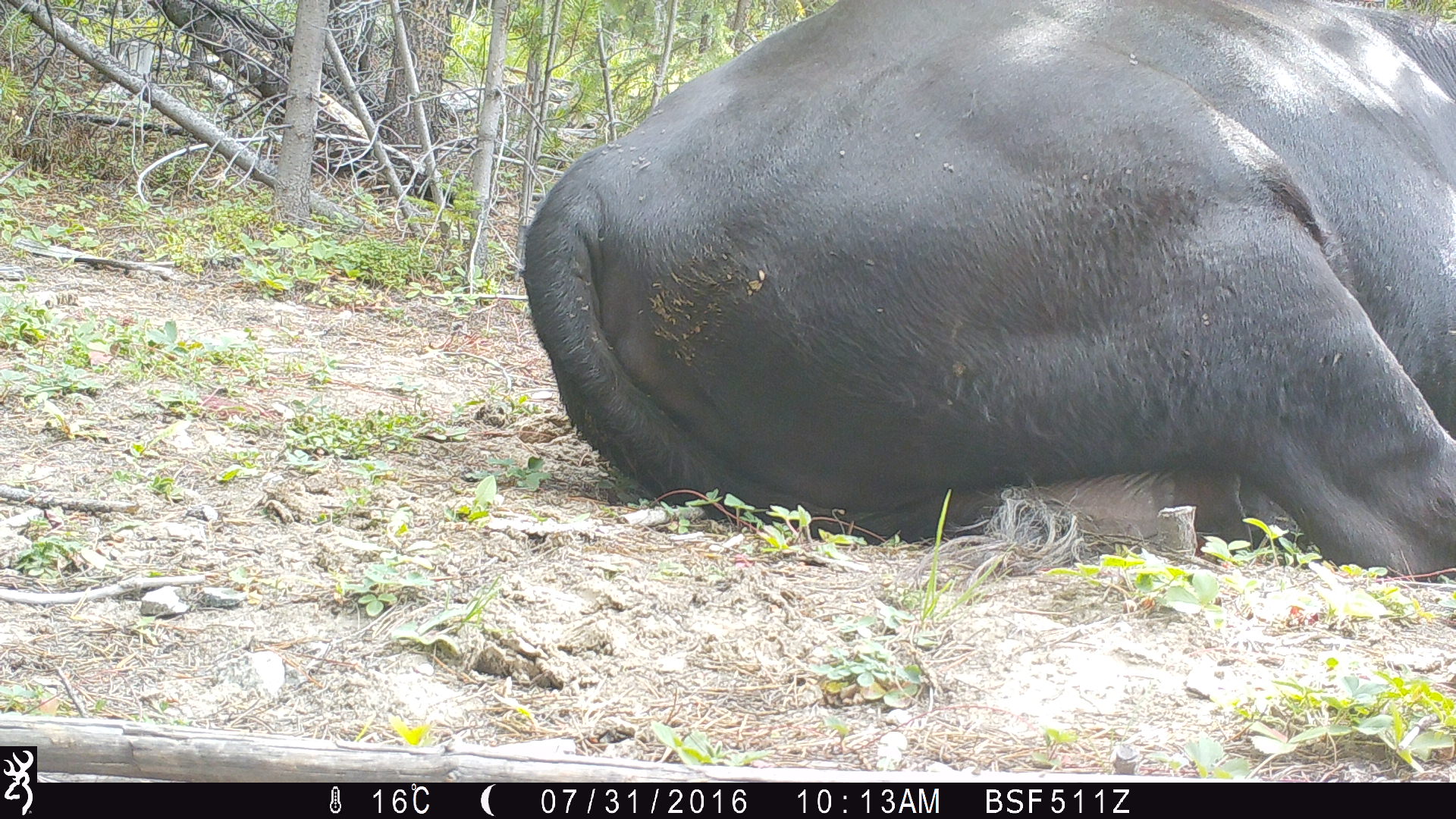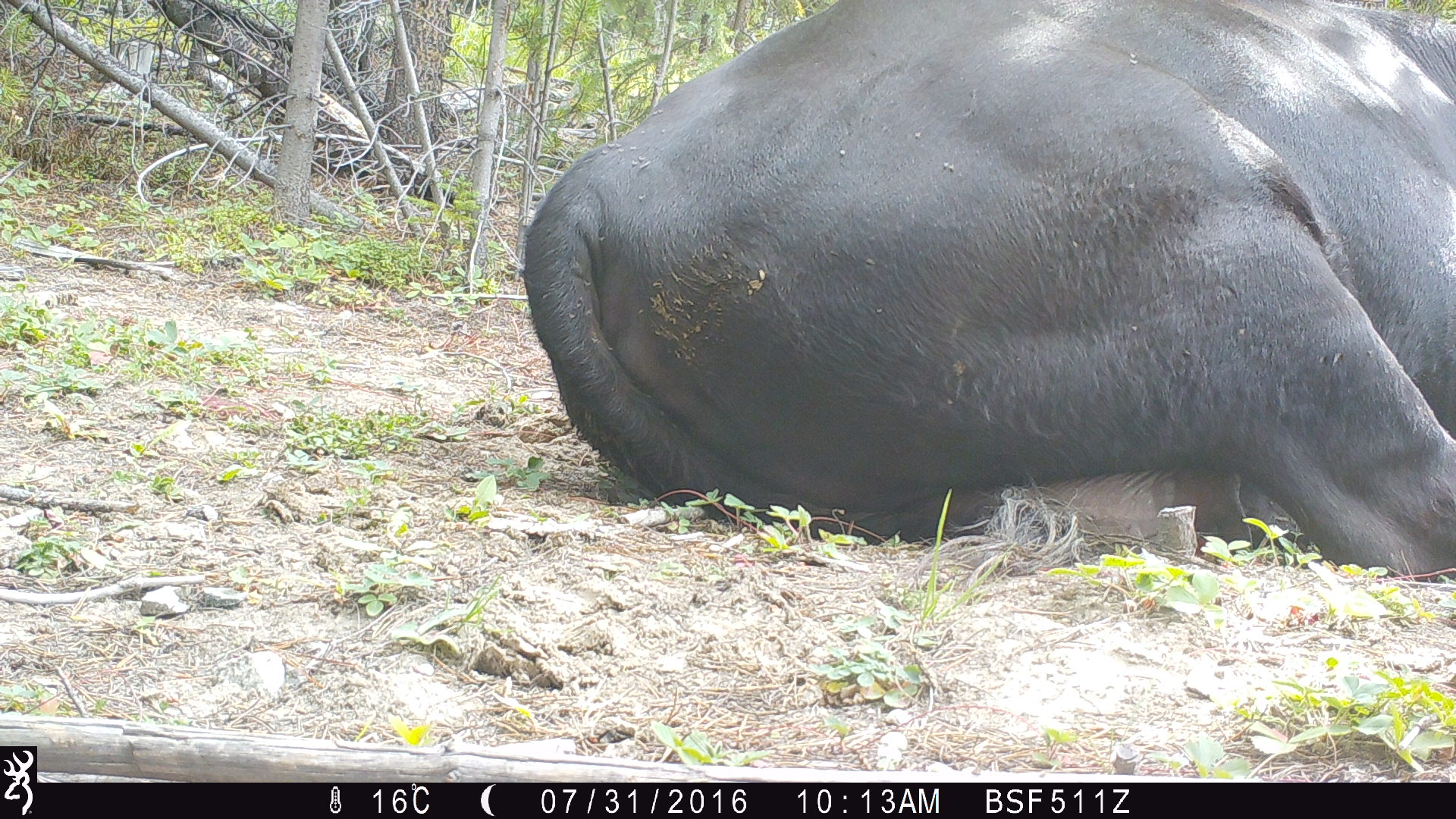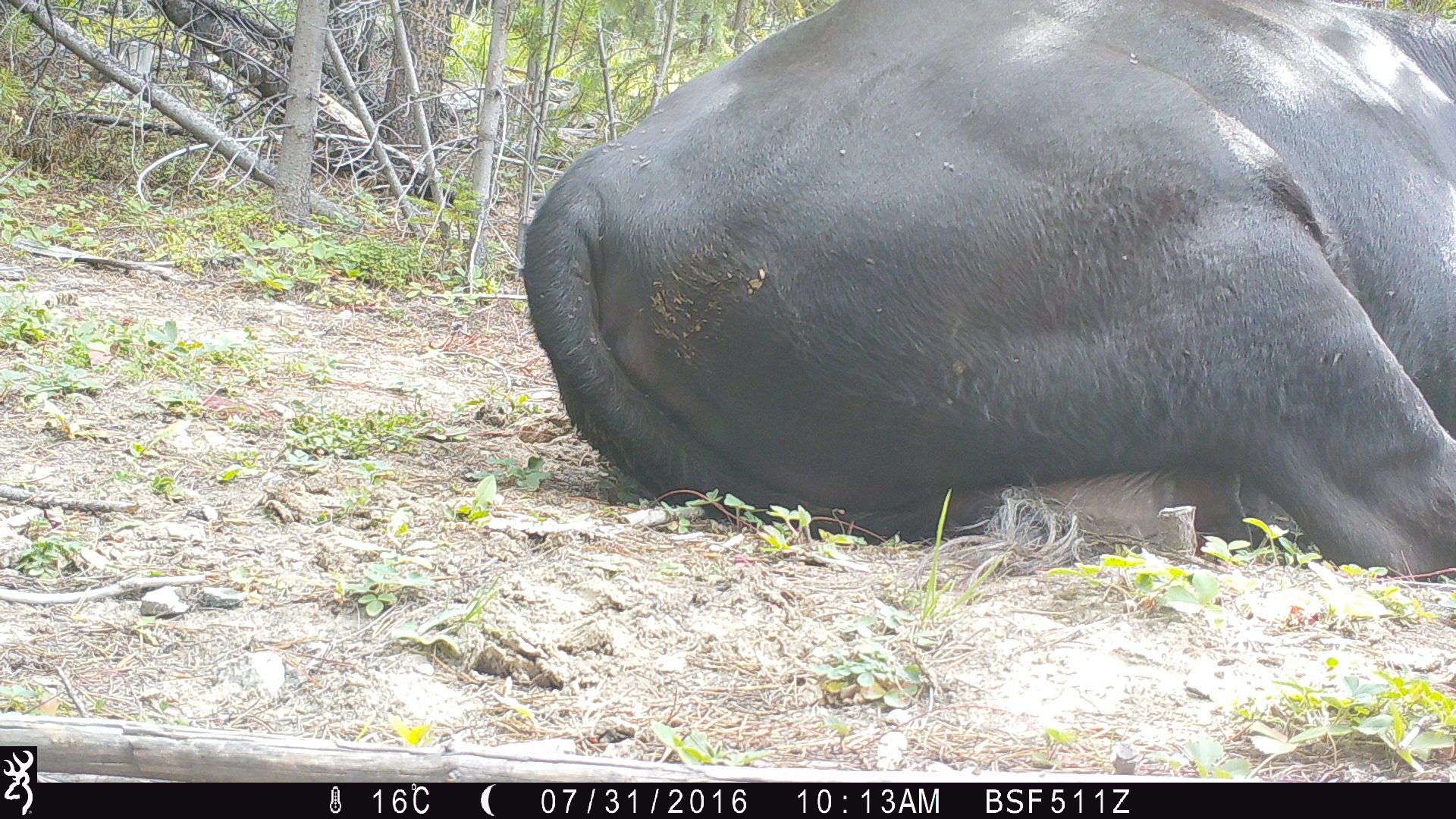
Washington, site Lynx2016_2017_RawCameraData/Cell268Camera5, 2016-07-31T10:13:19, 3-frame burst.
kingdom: Animalia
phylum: Chordata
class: Mammalia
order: Artiodactyla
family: Bovidae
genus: Bos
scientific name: Bos taurus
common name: domestic cattle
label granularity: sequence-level